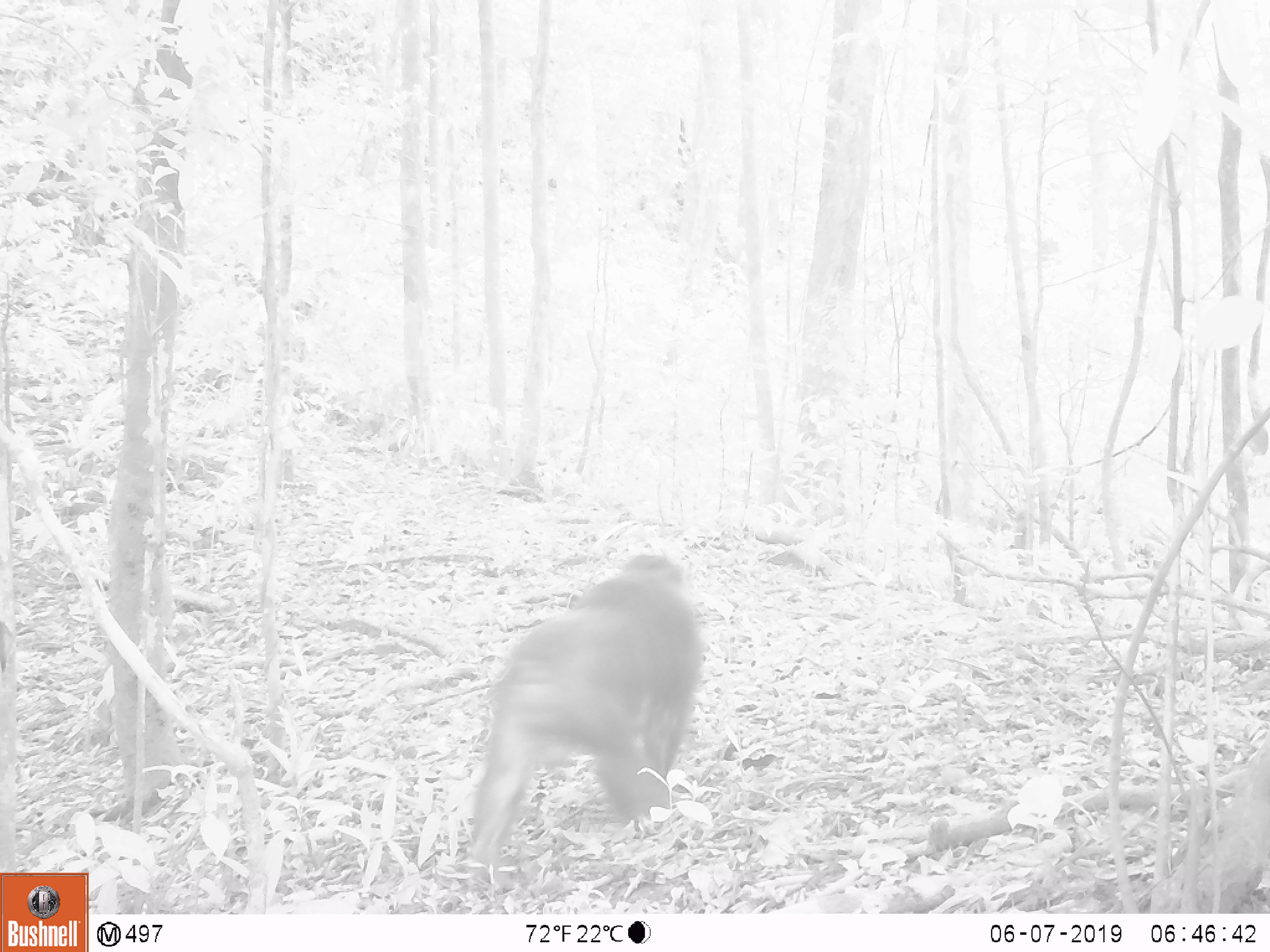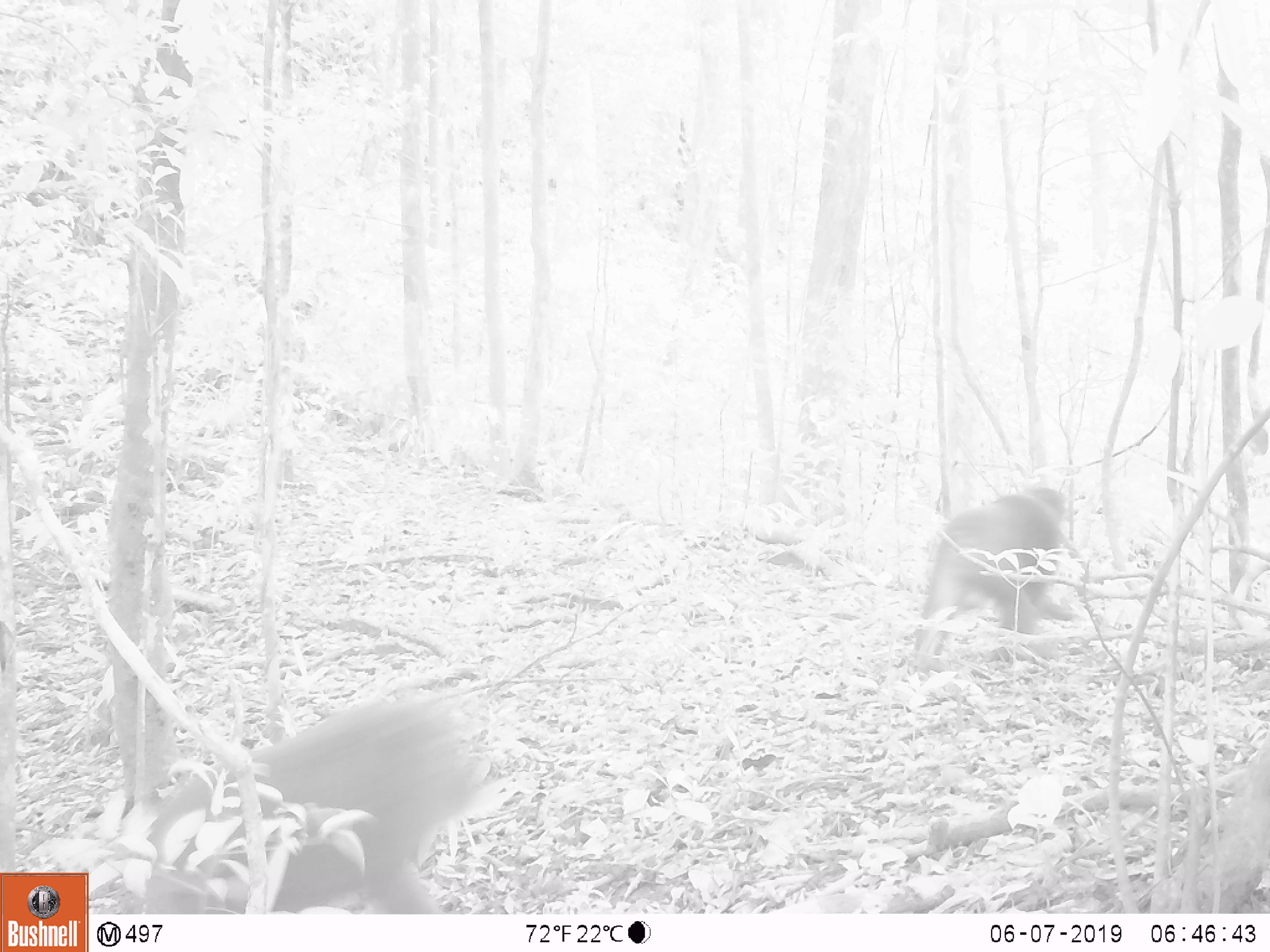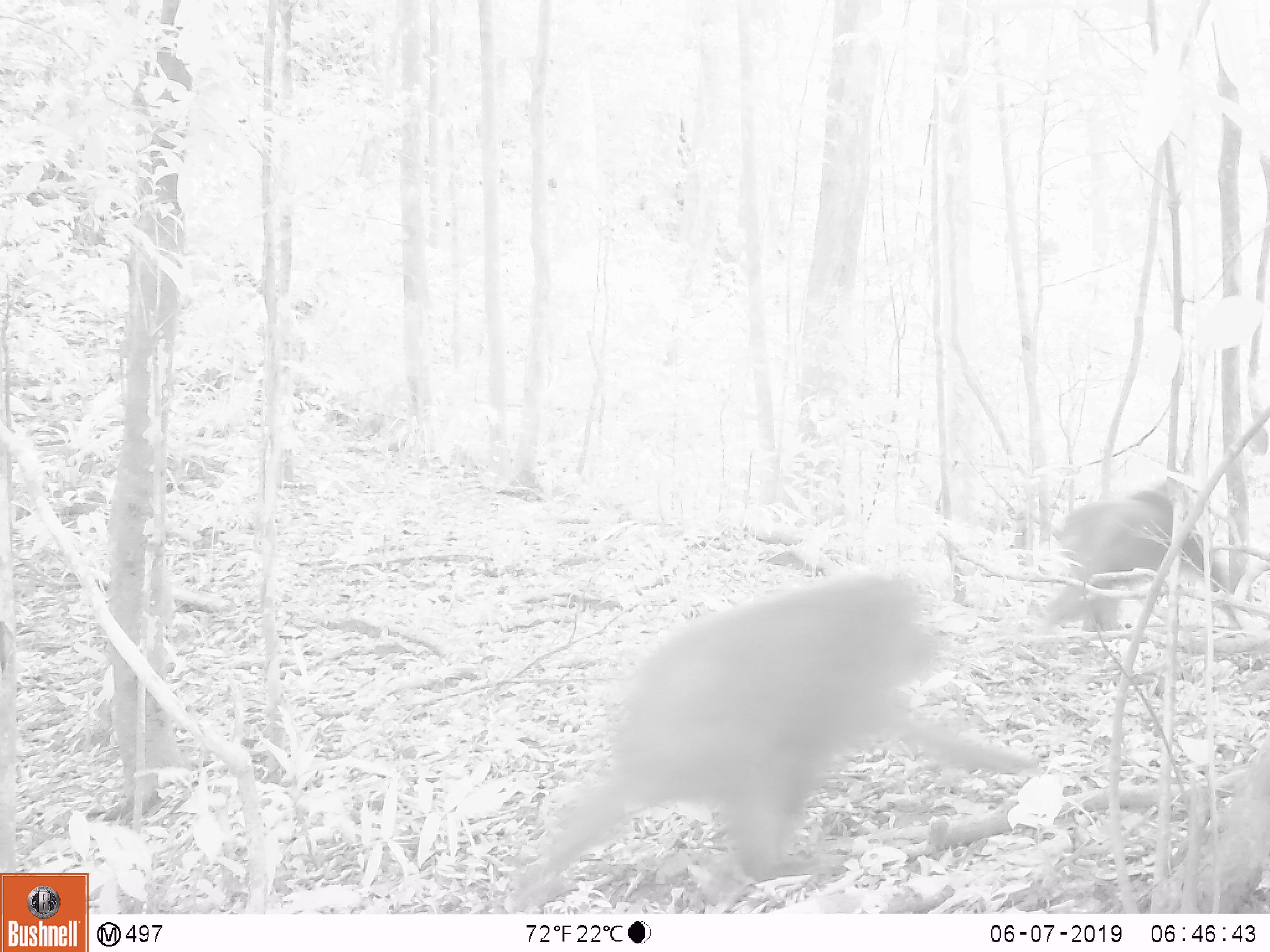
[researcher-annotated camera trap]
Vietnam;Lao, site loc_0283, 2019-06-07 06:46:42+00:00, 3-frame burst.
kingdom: Animalia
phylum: Chordata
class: Mammalia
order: Primates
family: Cercopithecidae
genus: Macaca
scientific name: Macaca arctoides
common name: stump-tailed macaque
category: stump tailed macaque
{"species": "stump tailed macaque (stump-tailed macaque) (Macaca arctoides)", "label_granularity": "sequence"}